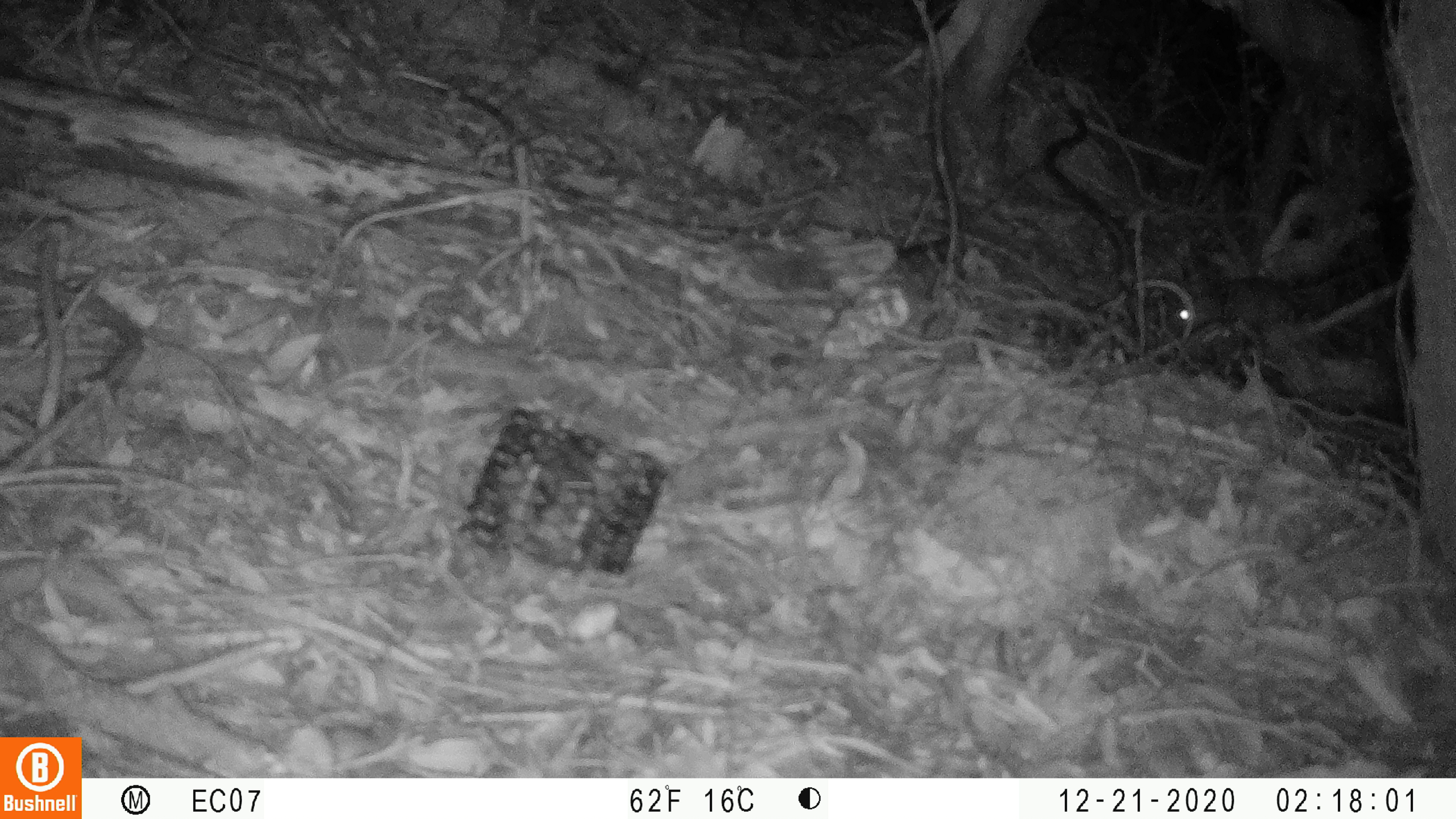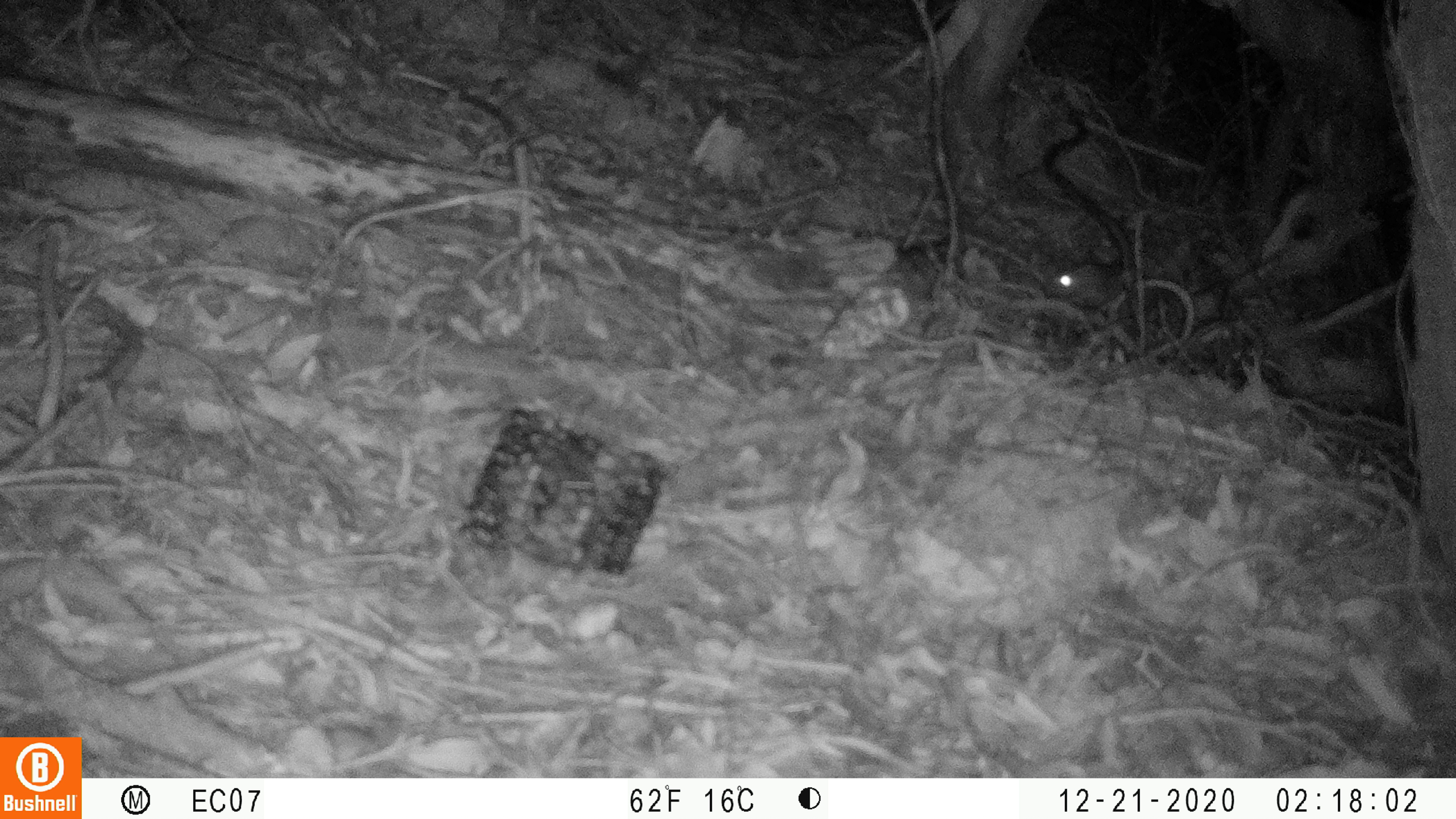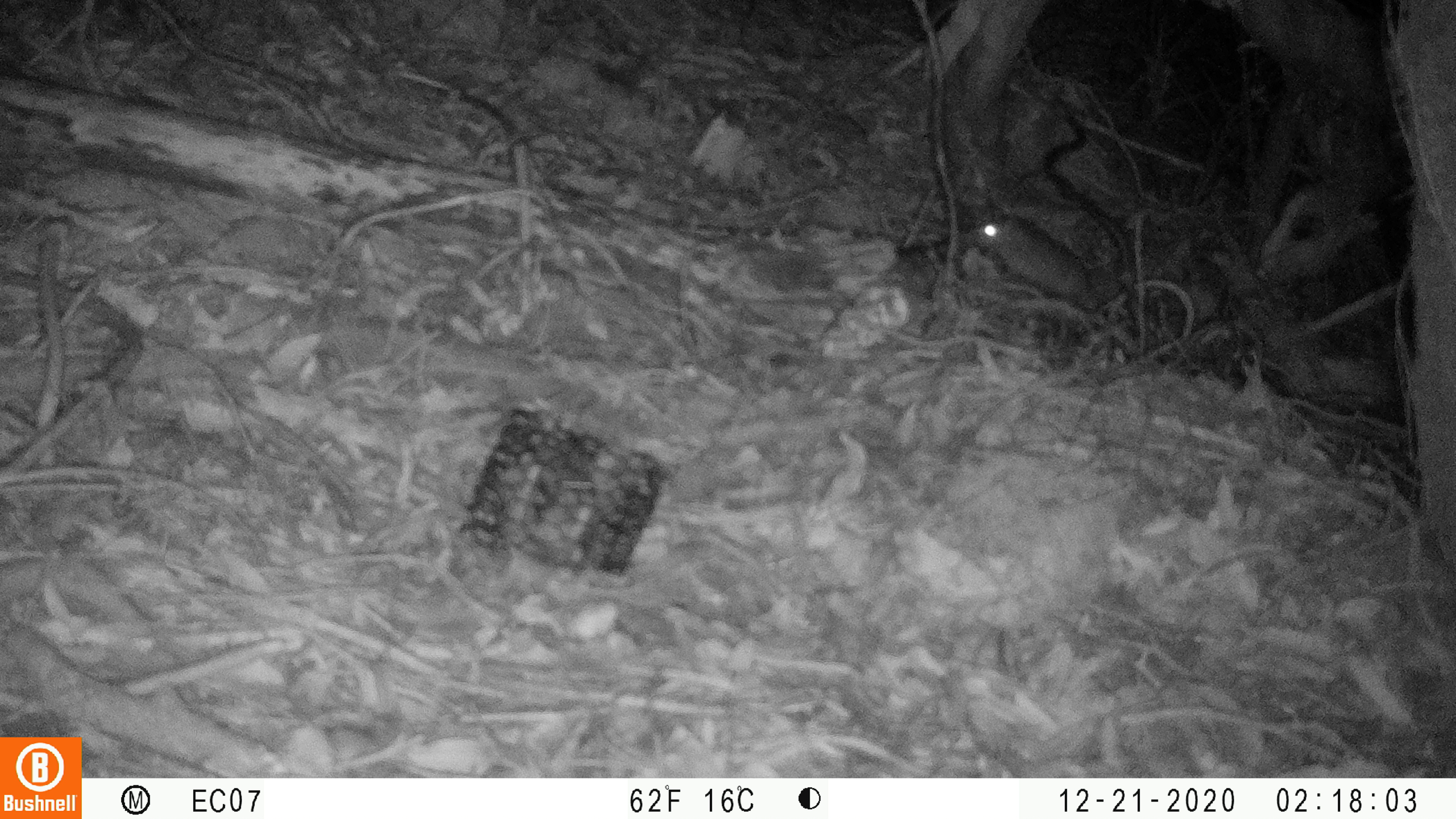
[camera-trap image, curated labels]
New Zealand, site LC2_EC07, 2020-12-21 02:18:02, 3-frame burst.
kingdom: Animalia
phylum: Chordata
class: Mammalia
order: Rodentia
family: Muridae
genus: Rattus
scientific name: Rattus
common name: rat